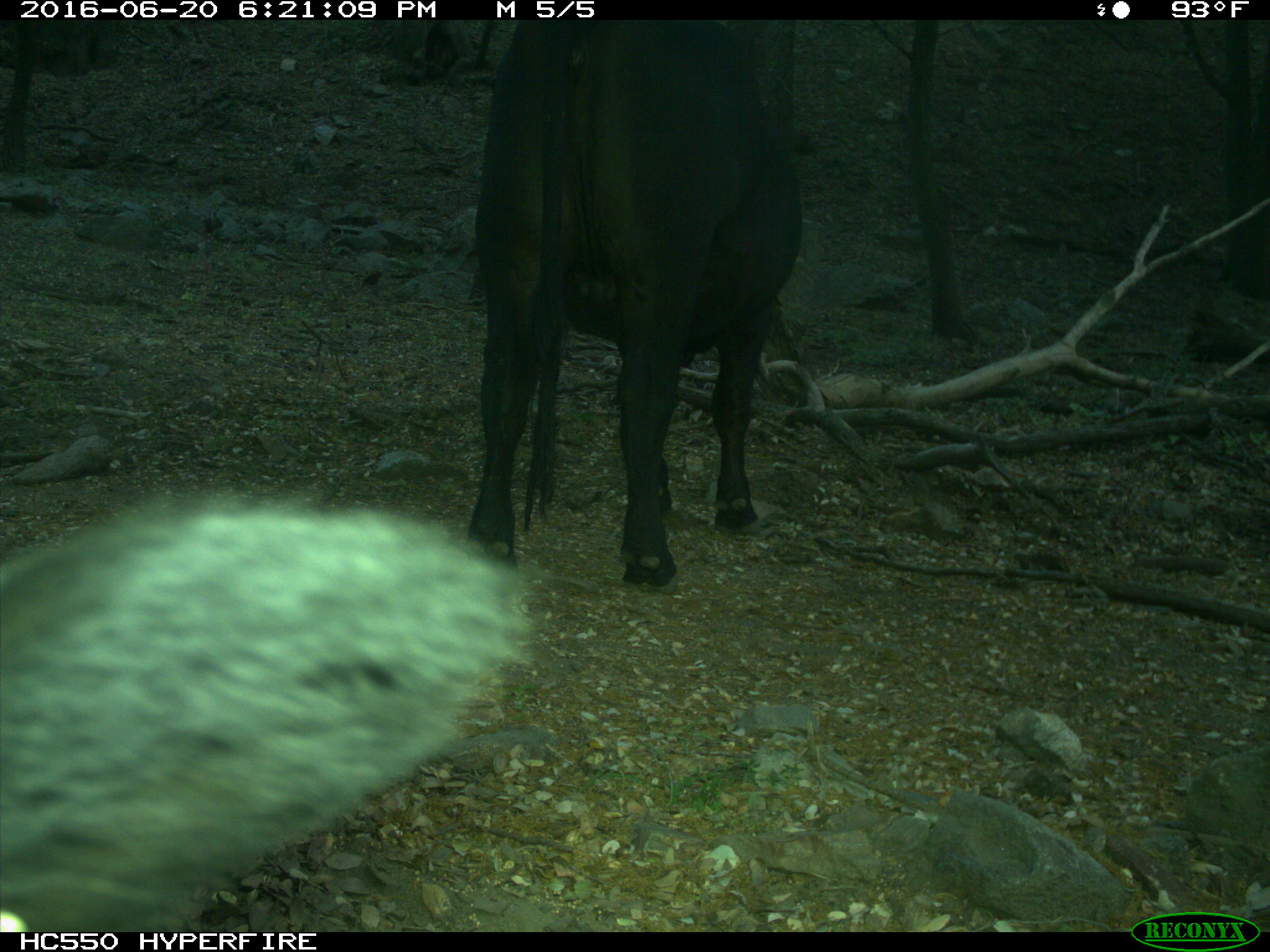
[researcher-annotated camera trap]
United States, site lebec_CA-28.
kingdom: Animalia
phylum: Chordata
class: Mammalia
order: Artiodactyla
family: Bovidae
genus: Bos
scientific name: Bos taurus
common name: domestic cow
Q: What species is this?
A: Bos taurus (domestic cow).